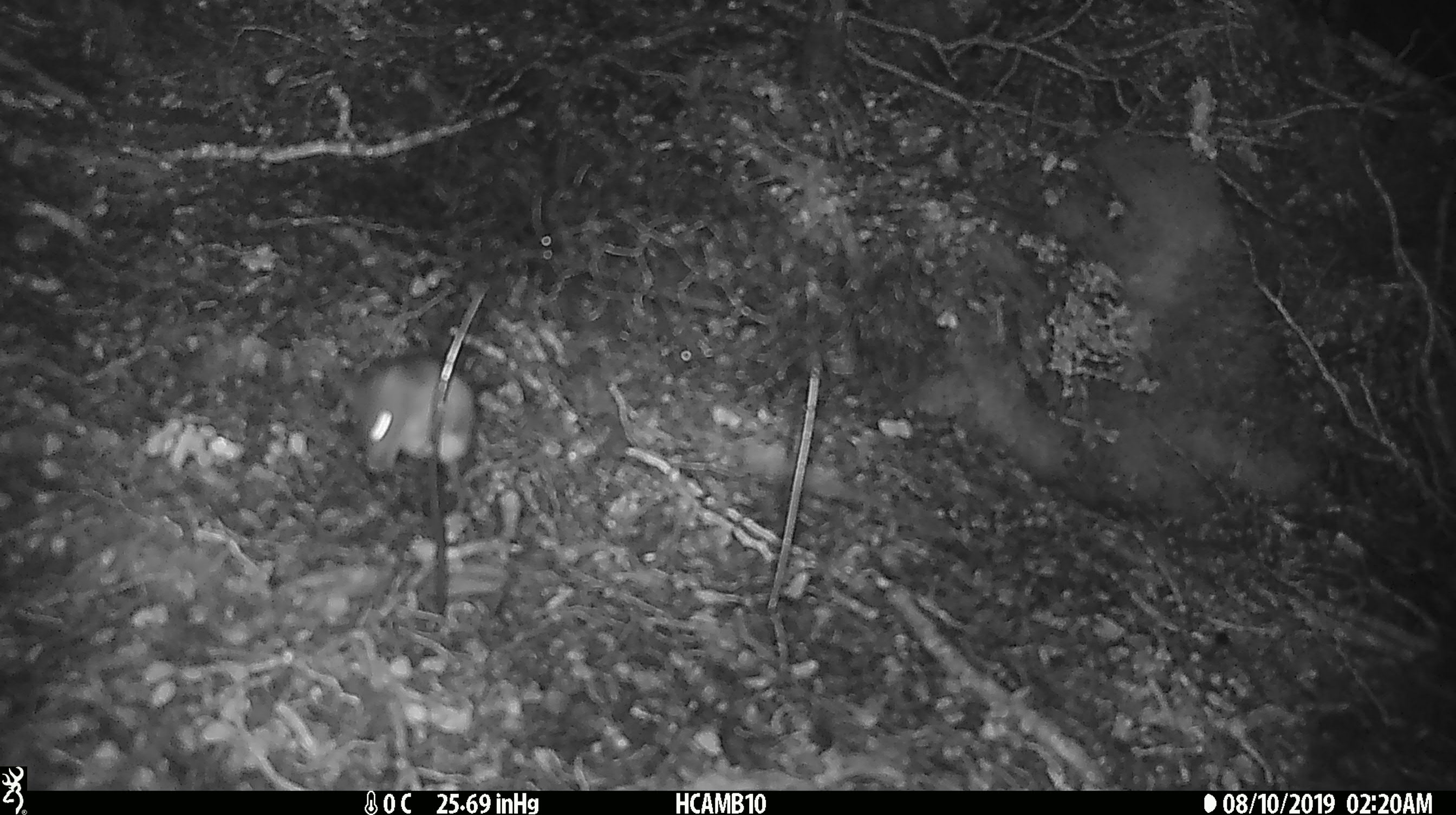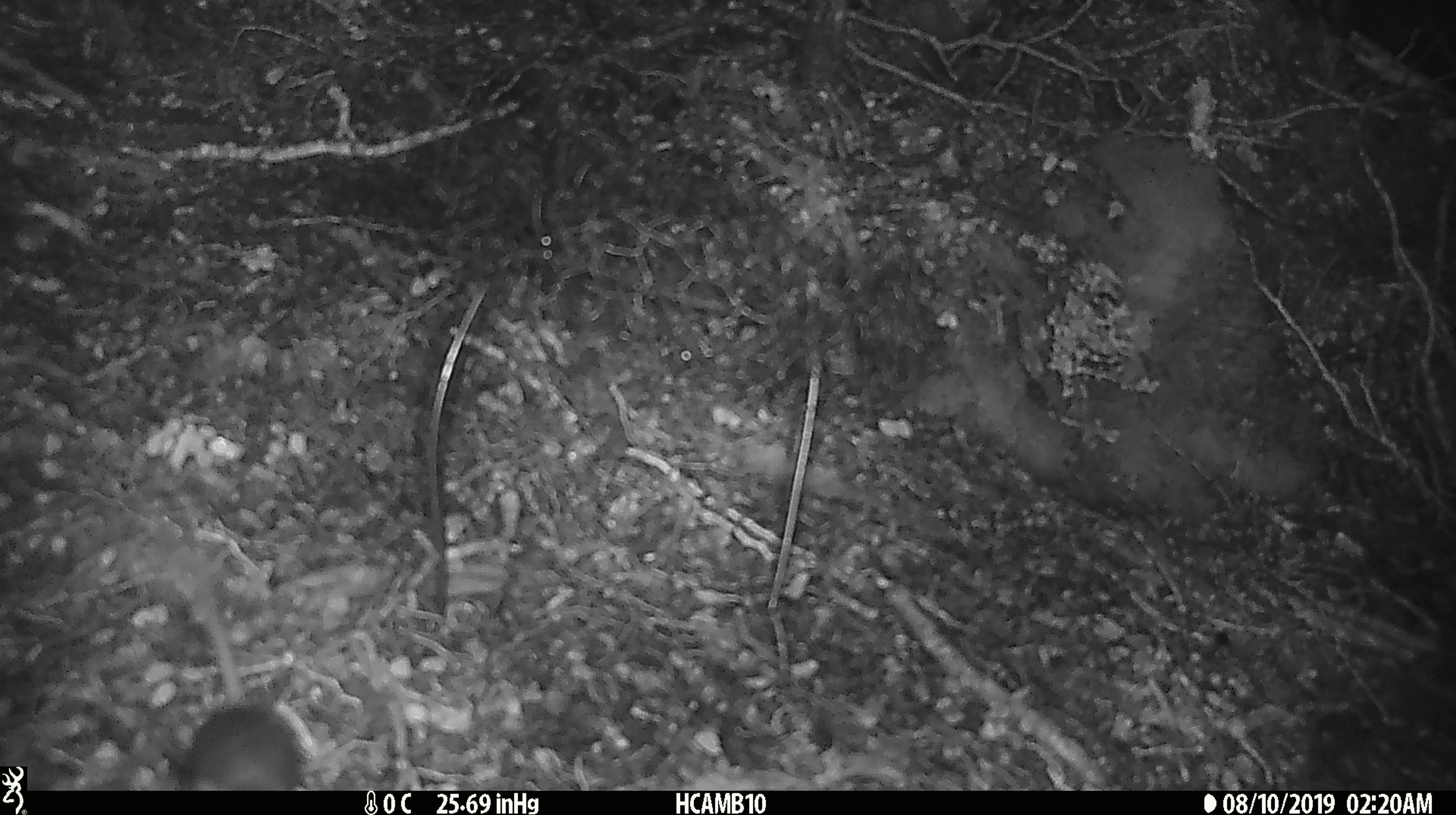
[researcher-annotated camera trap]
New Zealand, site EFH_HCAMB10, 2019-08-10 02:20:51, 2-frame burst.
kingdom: Animalia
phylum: Chordata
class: Mammalia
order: Rodentia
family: Muridae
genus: Mus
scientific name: Mus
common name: mouse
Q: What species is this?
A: Mouse (Mus).